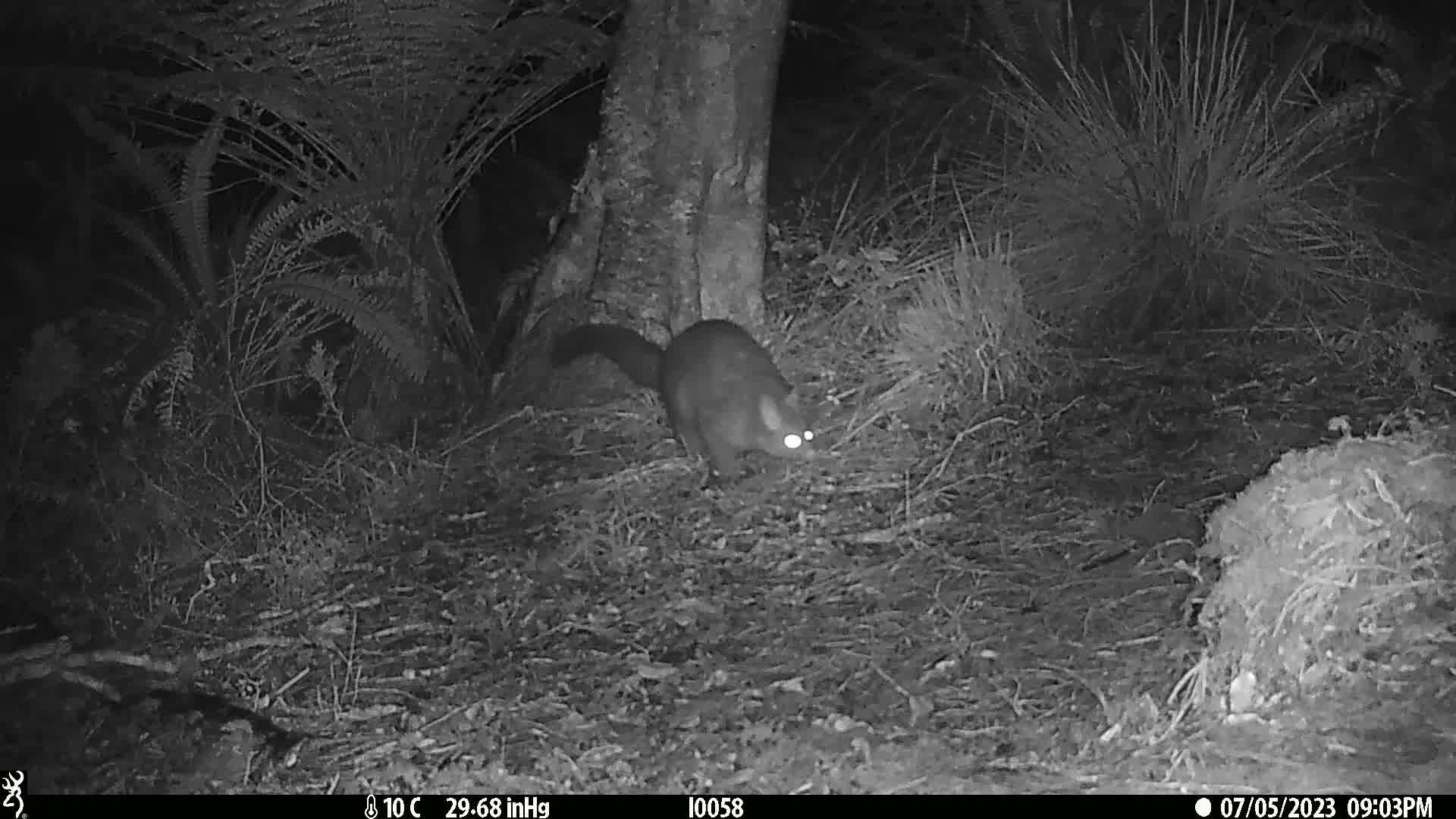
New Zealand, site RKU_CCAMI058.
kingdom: Animalia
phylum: Chordata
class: Mammalia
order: Diprotodontia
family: Phalangeridae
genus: Trichosurus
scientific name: Trichosurus vulpecula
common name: common brushtail possum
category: possum